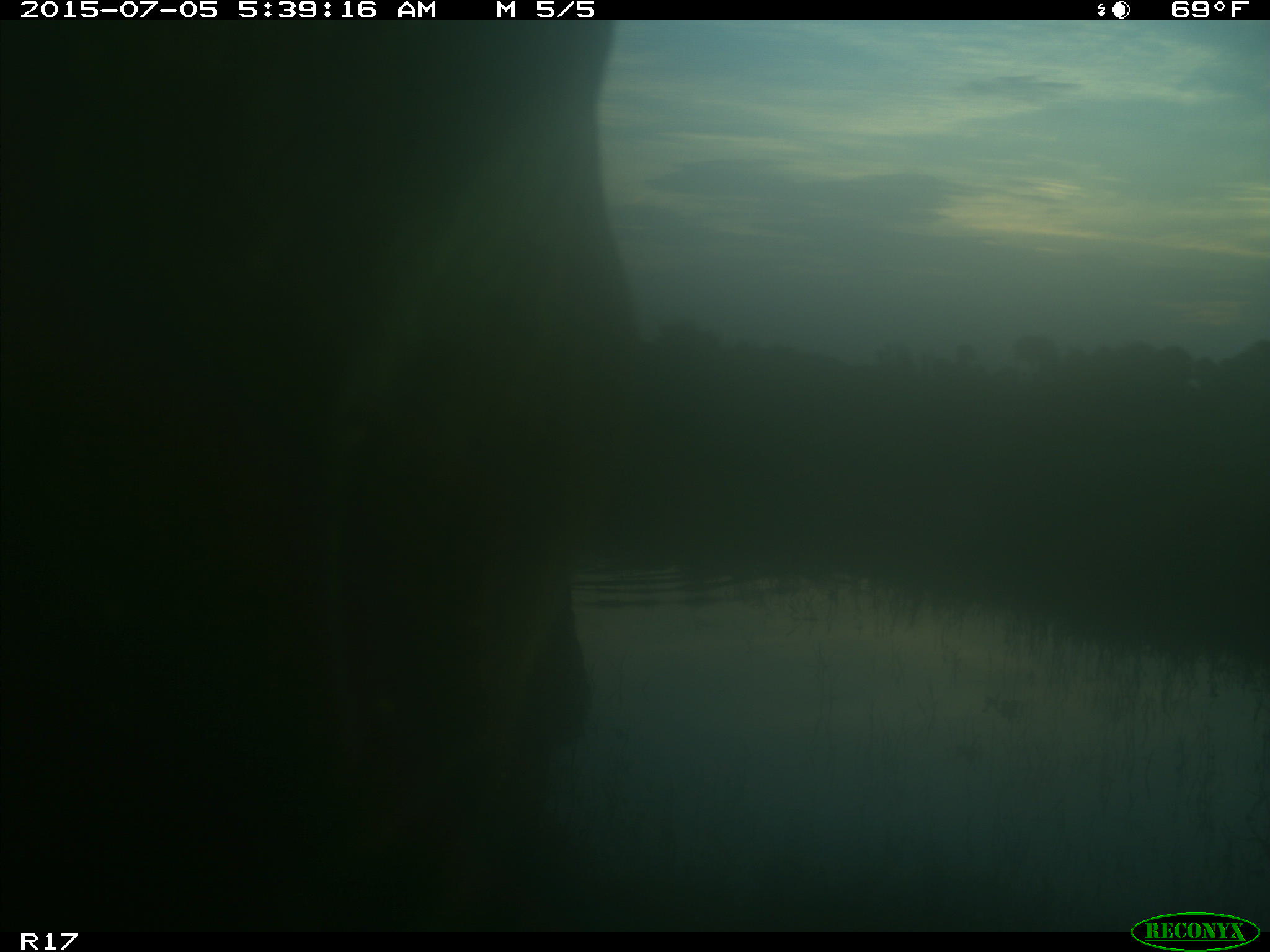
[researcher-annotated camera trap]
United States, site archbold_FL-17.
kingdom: Animalia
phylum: Chordata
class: Mammalia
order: Artiodactyla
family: Bovidae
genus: Bos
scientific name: Bos taurus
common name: domestic cow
Bos taurus (domestic cow).